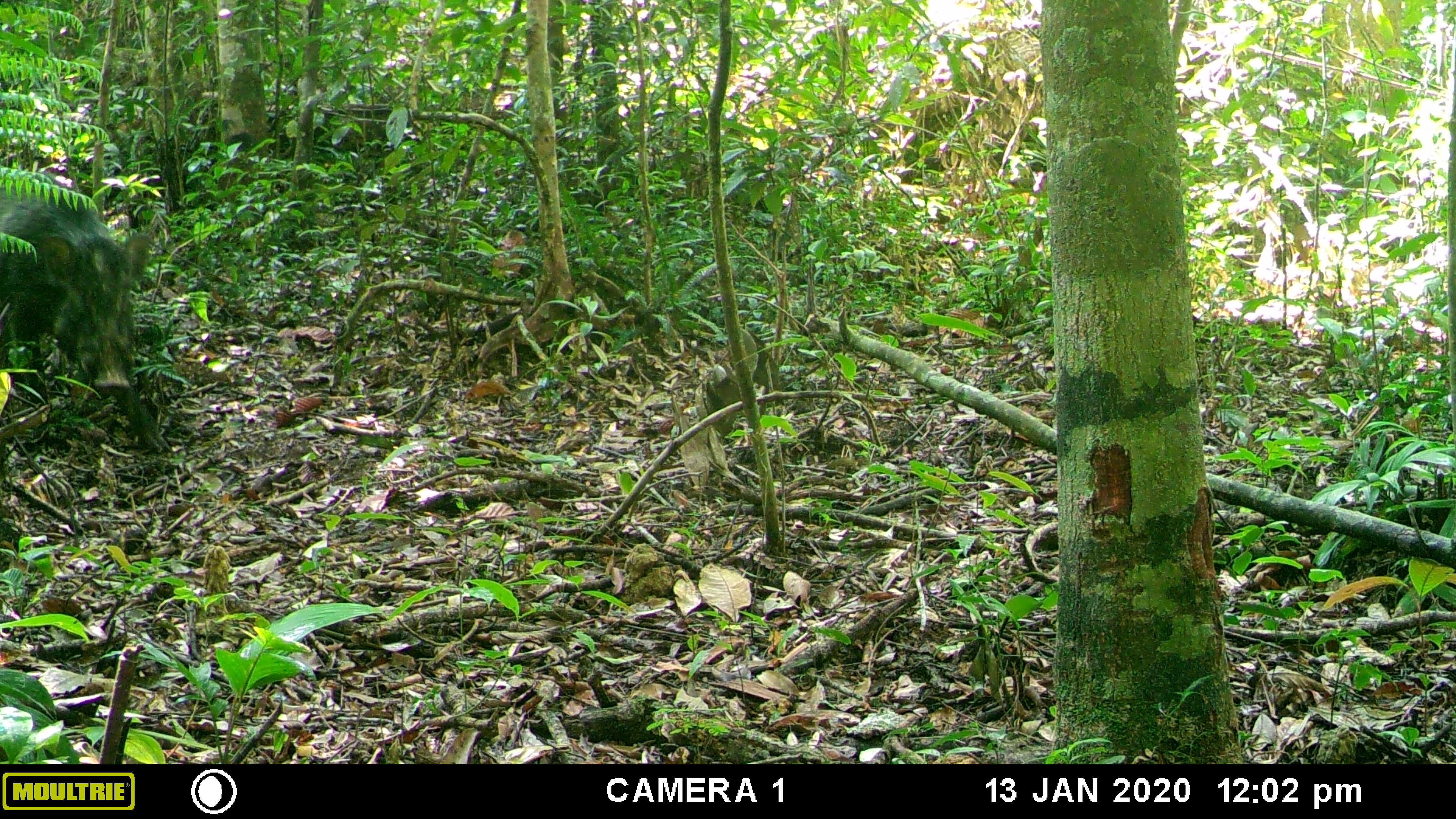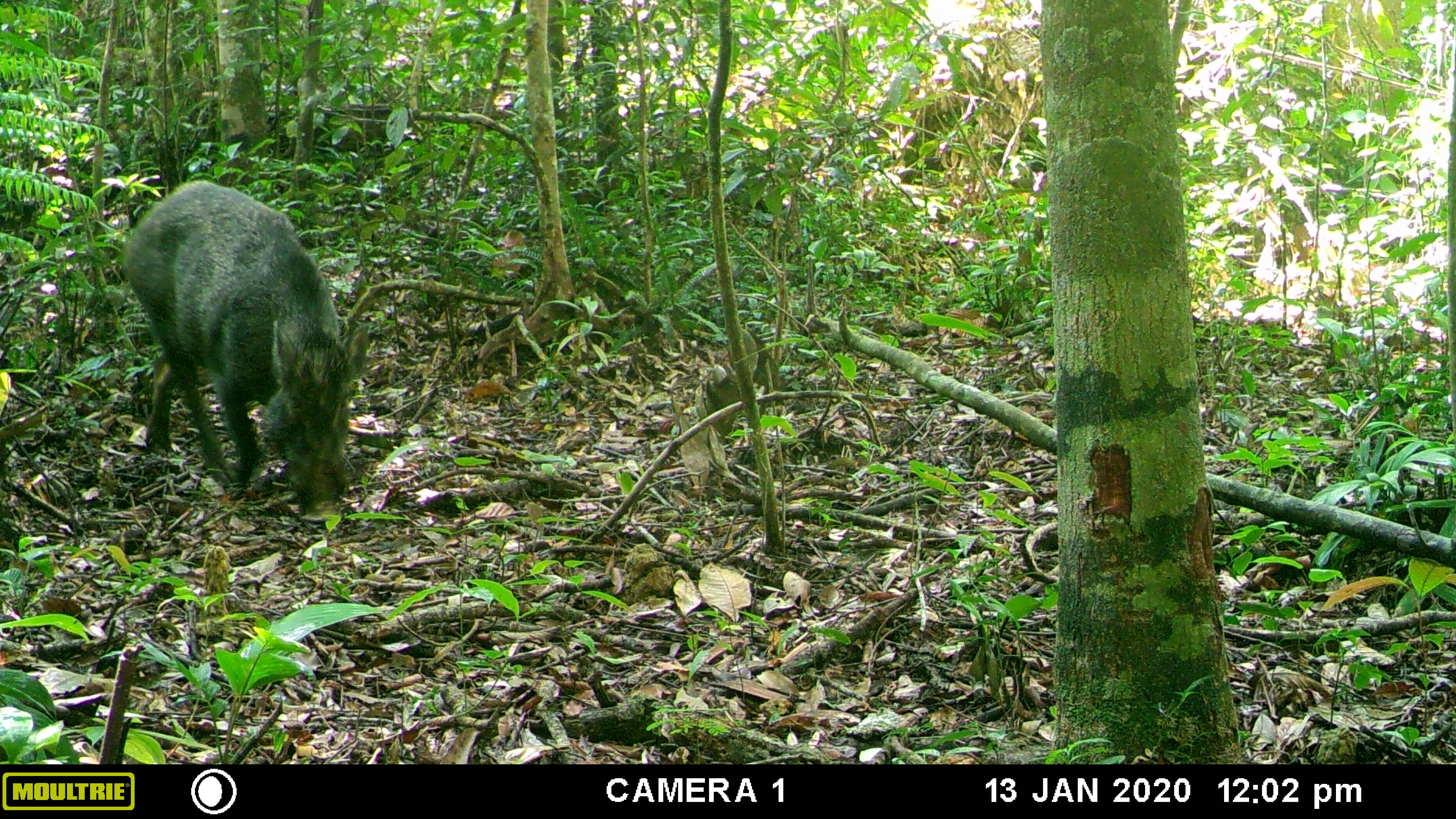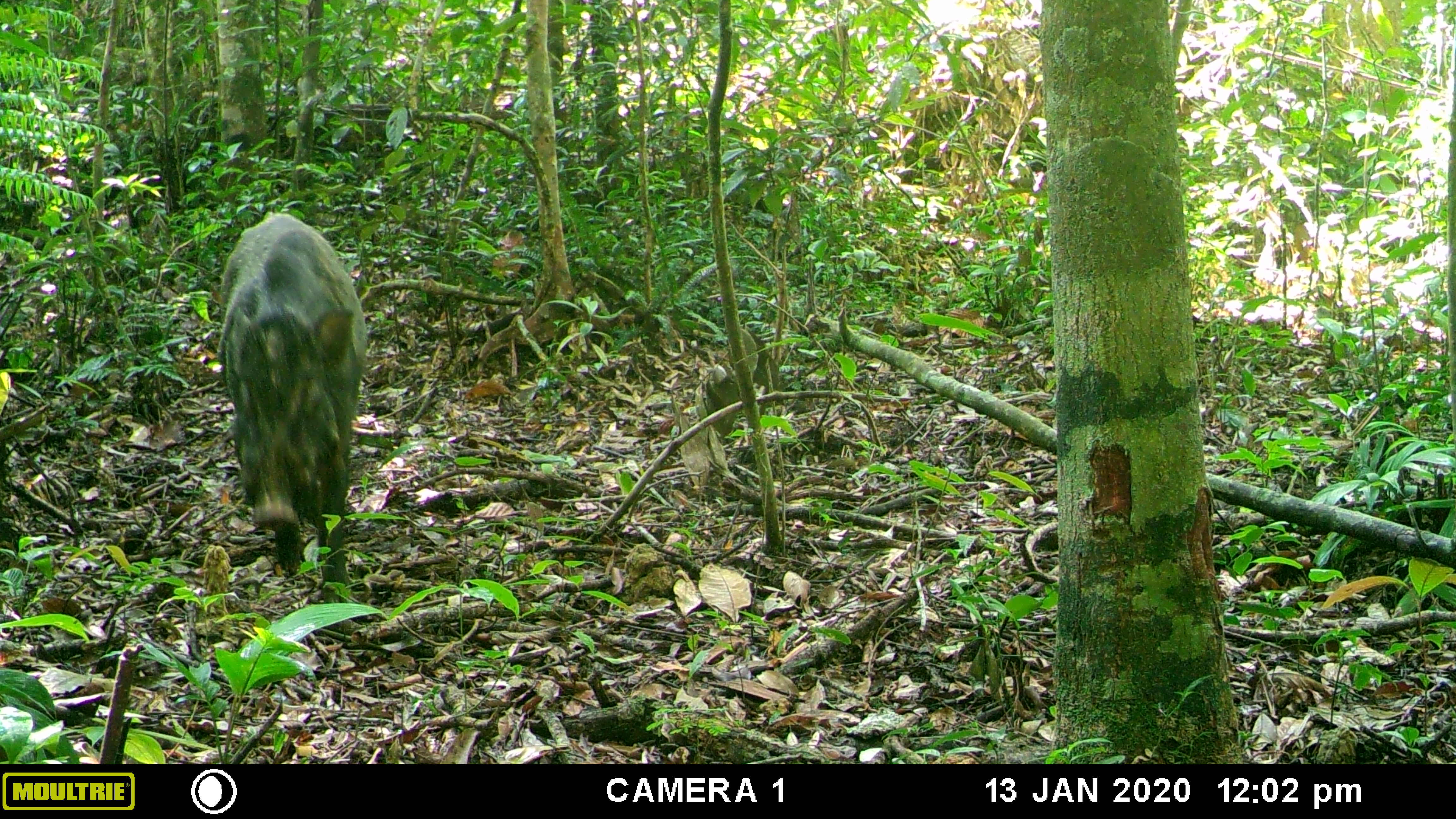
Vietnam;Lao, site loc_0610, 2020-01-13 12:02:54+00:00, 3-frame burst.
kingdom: Animalia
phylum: Chordata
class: Mammalia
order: Artiodactyla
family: Suidae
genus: Sus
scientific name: Sus scrofa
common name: eurasian wild pig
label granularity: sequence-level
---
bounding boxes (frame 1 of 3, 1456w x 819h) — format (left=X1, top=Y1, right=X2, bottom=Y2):
eurasian wild pig: (left=0, top=165, right=168, bottom=455)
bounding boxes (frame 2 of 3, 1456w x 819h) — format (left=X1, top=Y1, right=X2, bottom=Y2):
eurasian wild pig: (left=116, top=177, right=374, bottom=520)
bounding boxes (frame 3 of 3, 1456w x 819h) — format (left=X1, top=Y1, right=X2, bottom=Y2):
eurasian wild pig: (left=214, top=209, right=370, bottom=609)